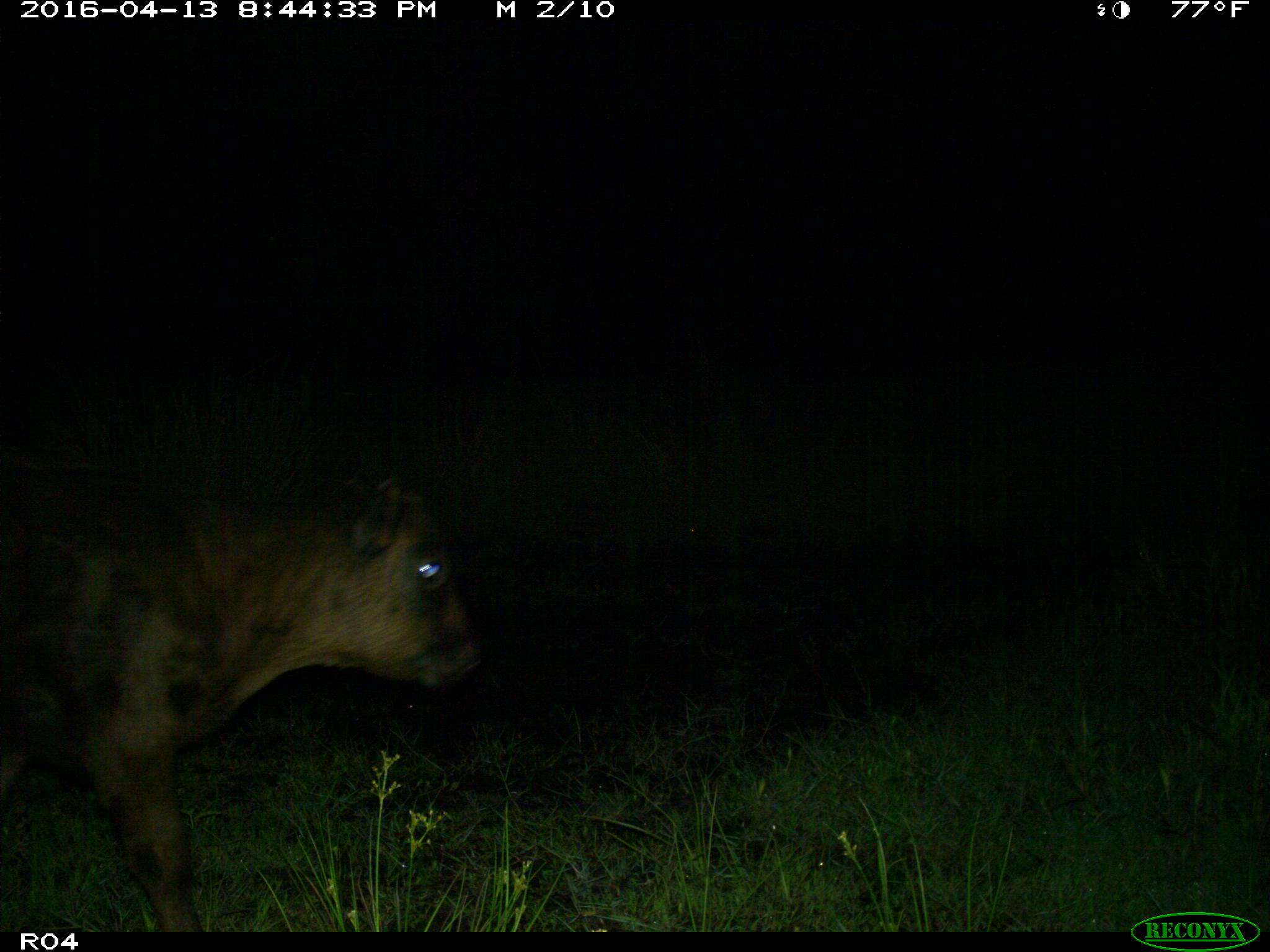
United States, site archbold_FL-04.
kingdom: Animalia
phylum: Chordata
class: Mammalia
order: Artiodactyla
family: Bovidae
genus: Bos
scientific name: Bos taurus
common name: domestic cow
Bos taurus (domestic cow).